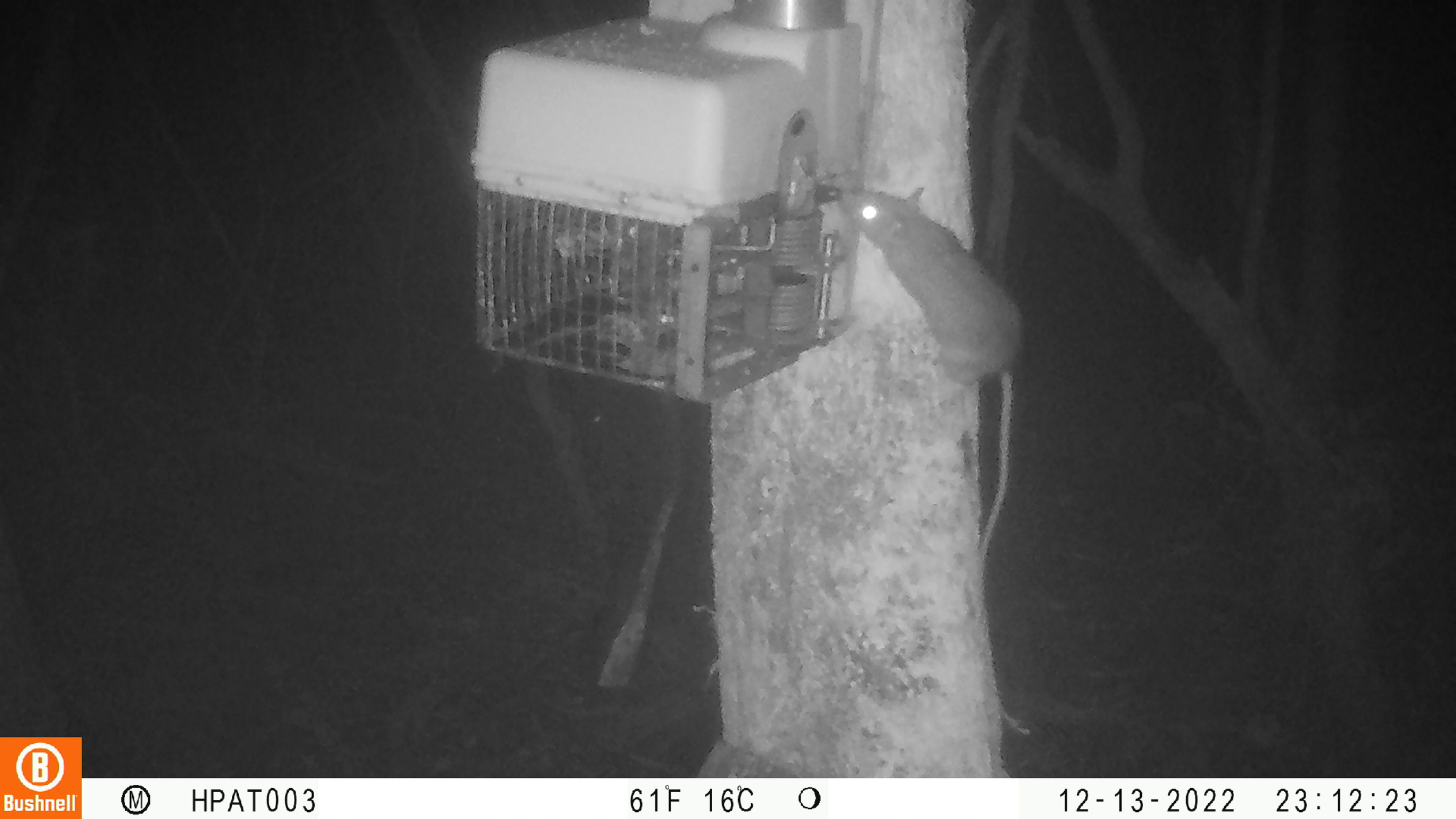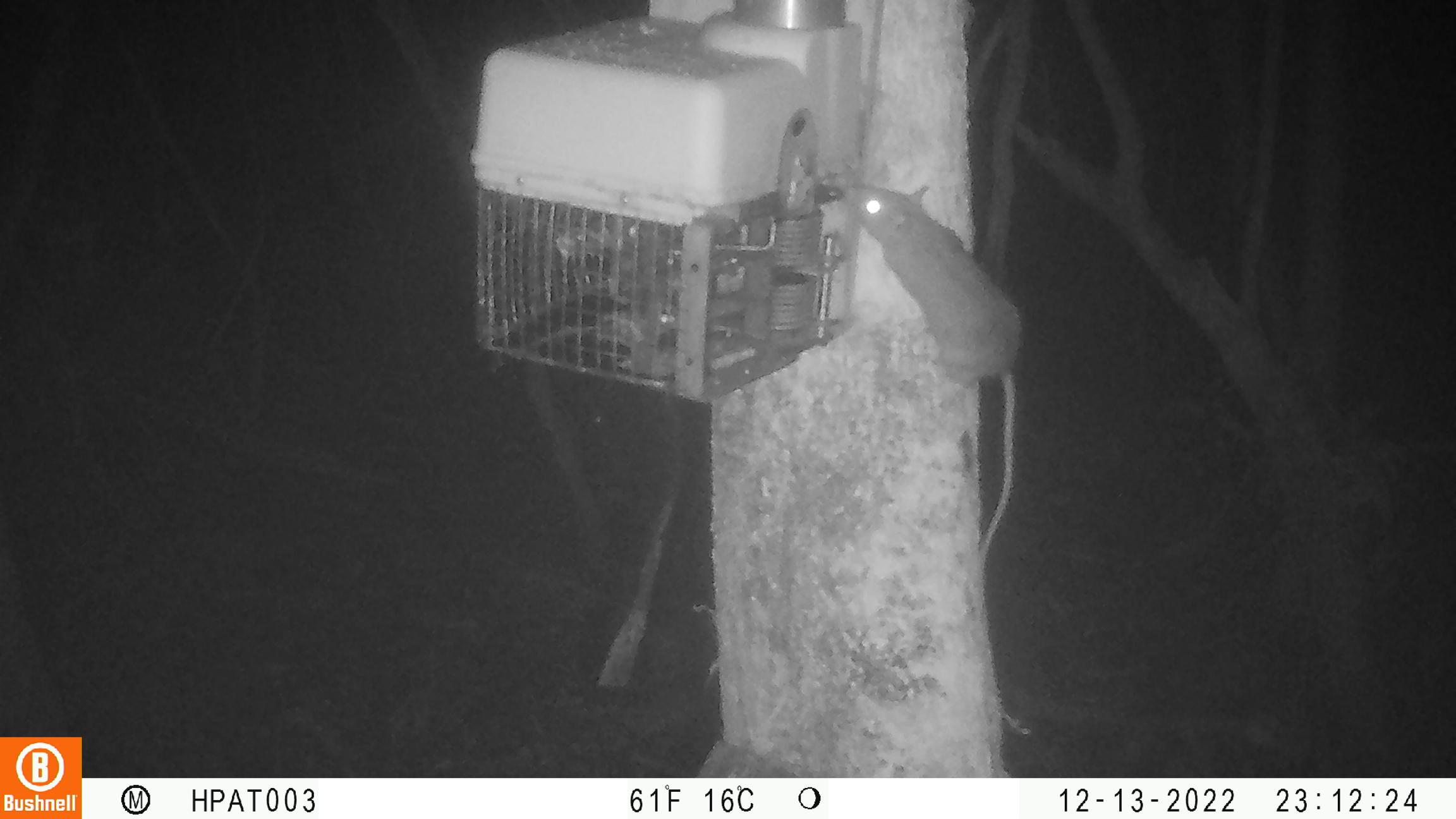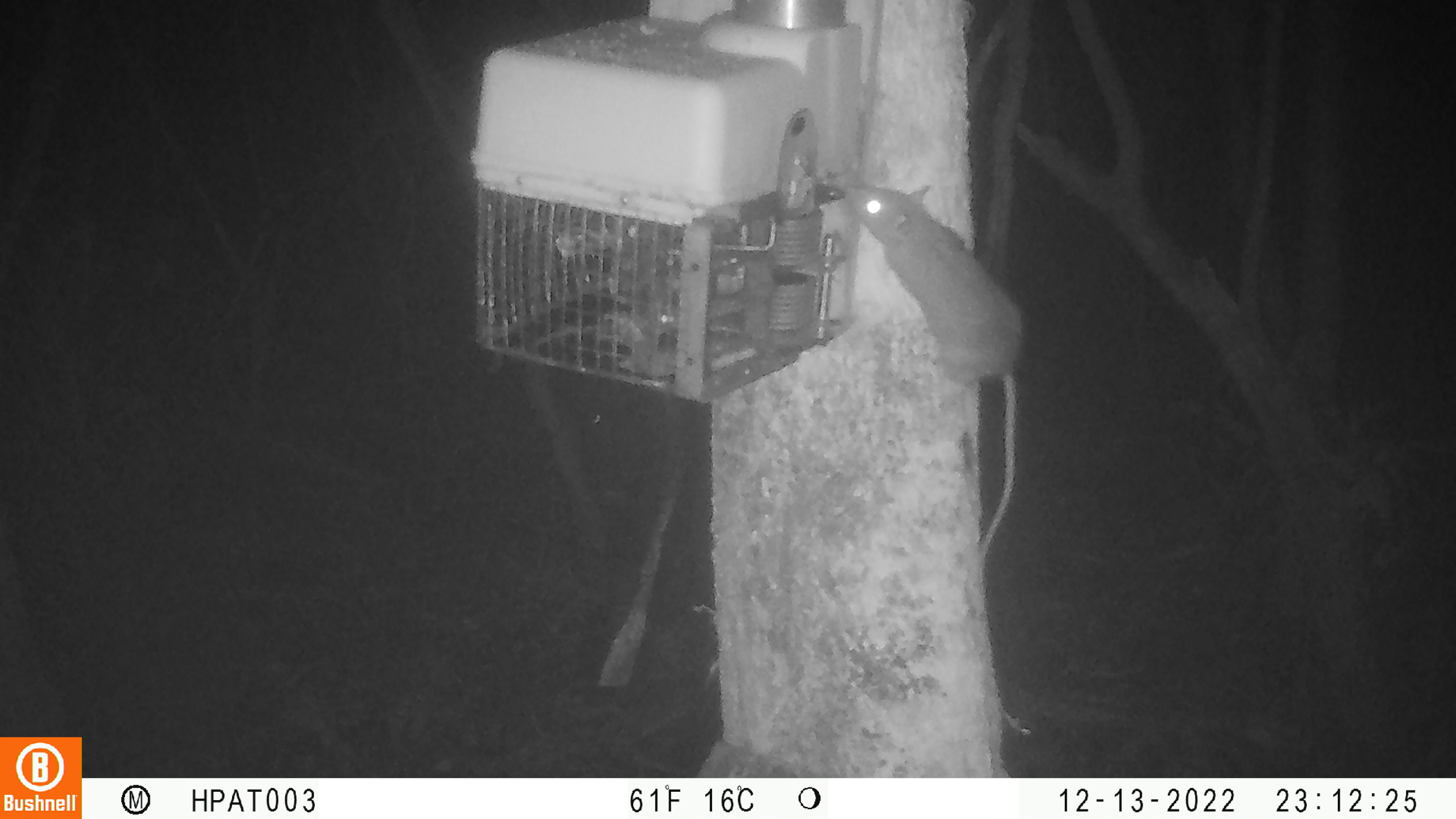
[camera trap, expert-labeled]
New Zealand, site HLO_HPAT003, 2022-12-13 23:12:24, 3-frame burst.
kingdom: Animalia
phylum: Chordata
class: Mammalia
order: Rodentia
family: Muridae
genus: Rattus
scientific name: Rattus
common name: rat